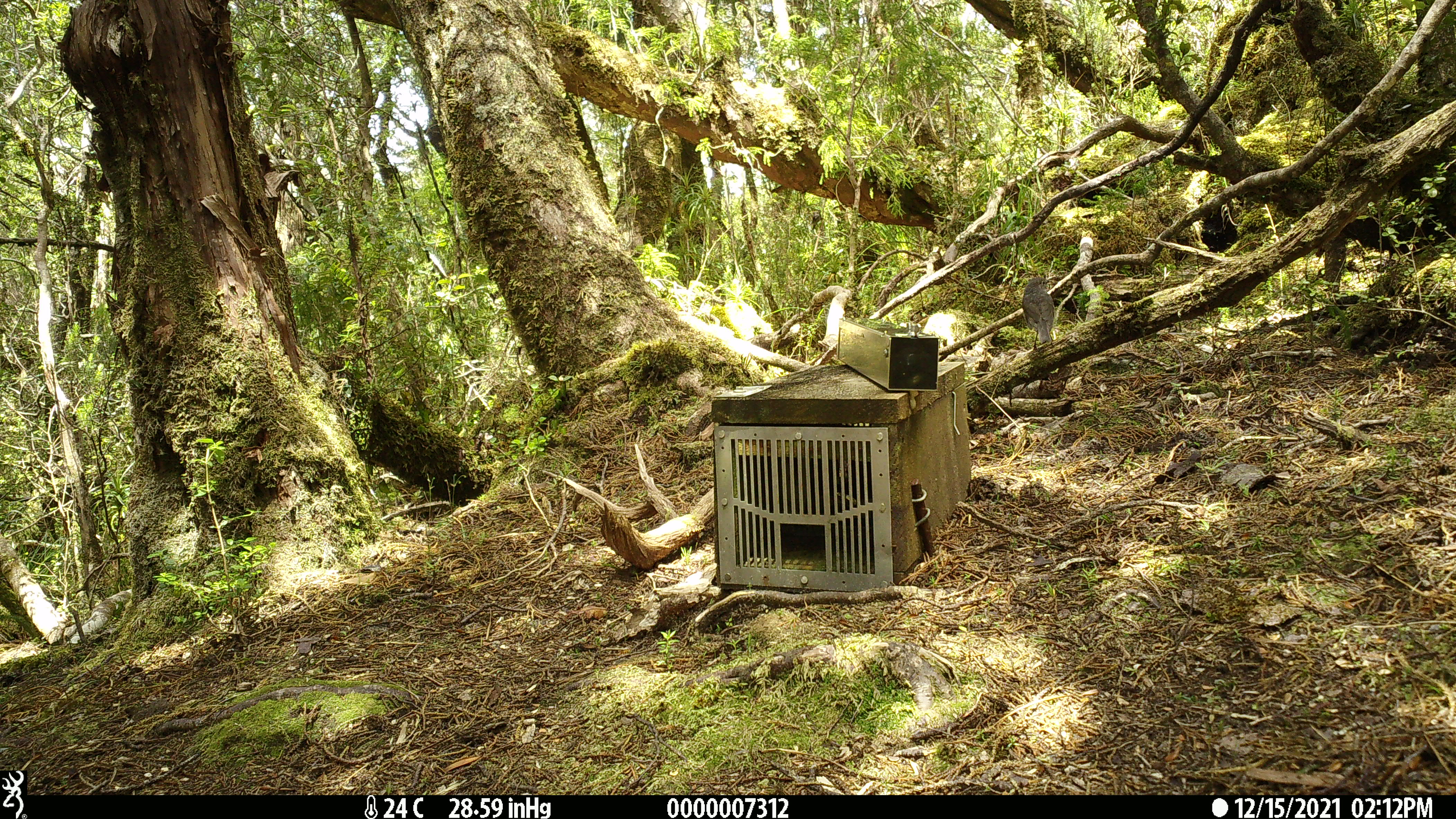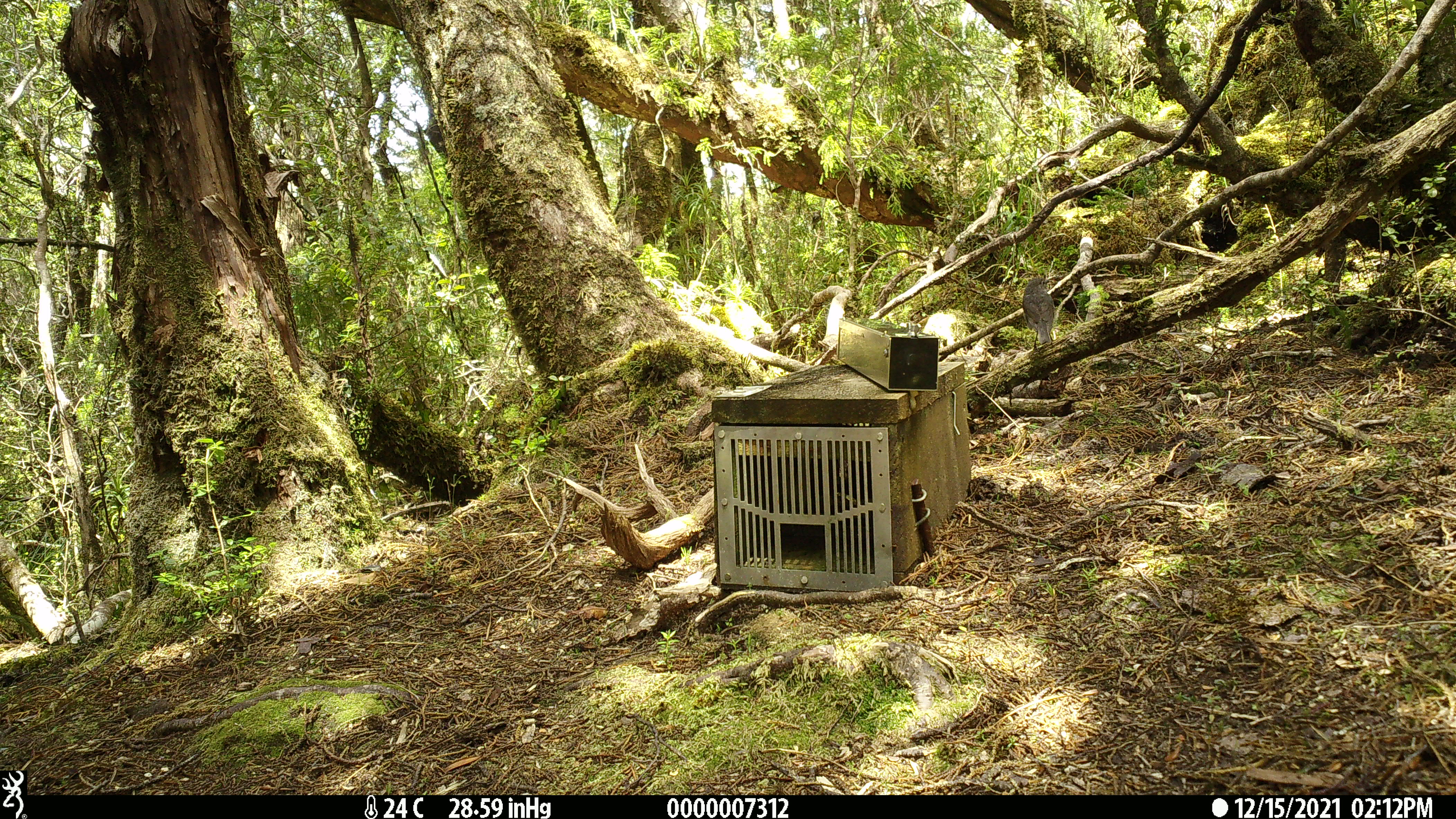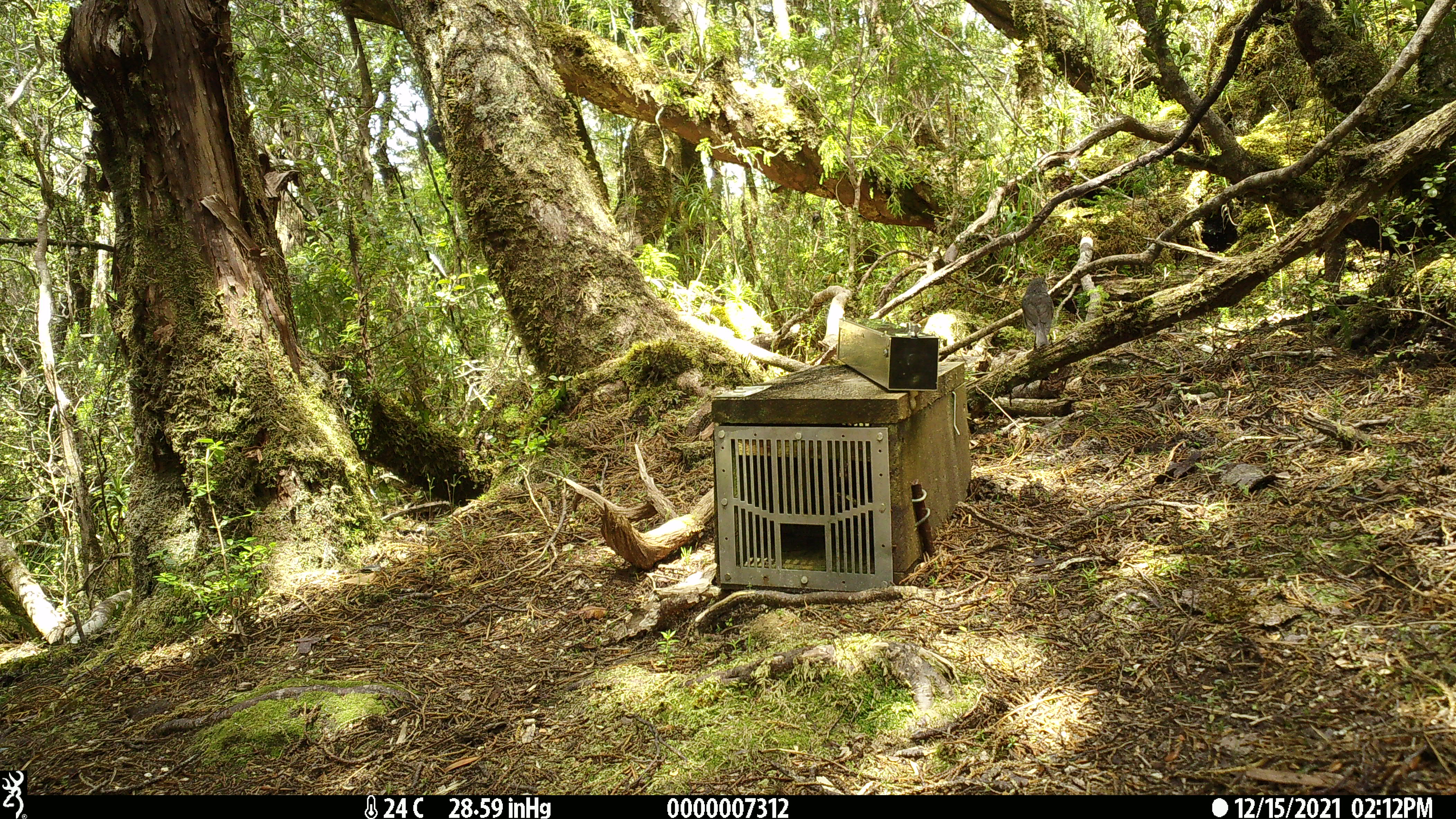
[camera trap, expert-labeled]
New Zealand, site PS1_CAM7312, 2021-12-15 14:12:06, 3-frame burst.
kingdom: Animalia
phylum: Chordata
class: Aves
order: Passeriformes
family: Petroicidae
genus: Petroica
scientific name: Petroica australis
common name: new zealand robin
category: robin